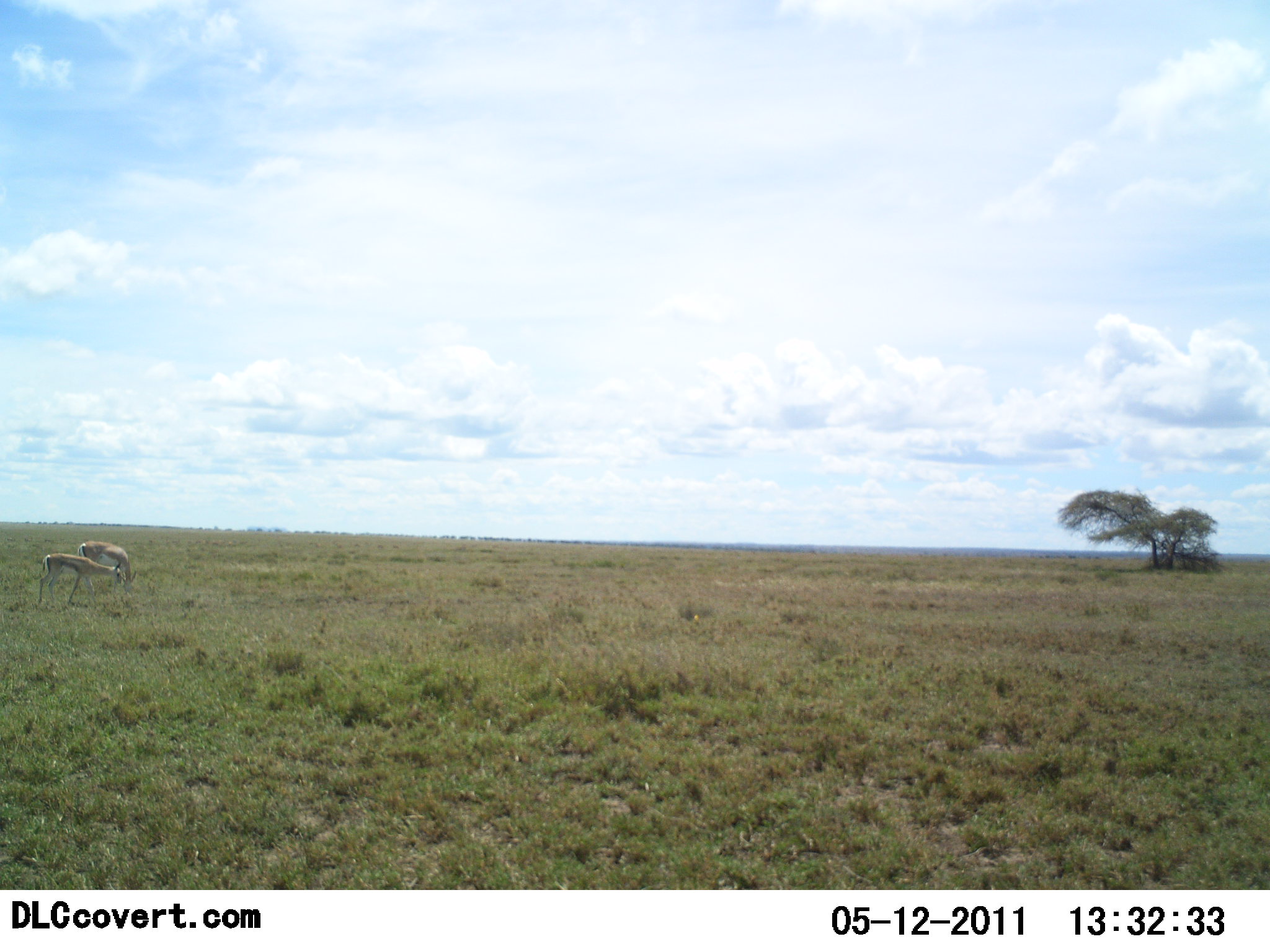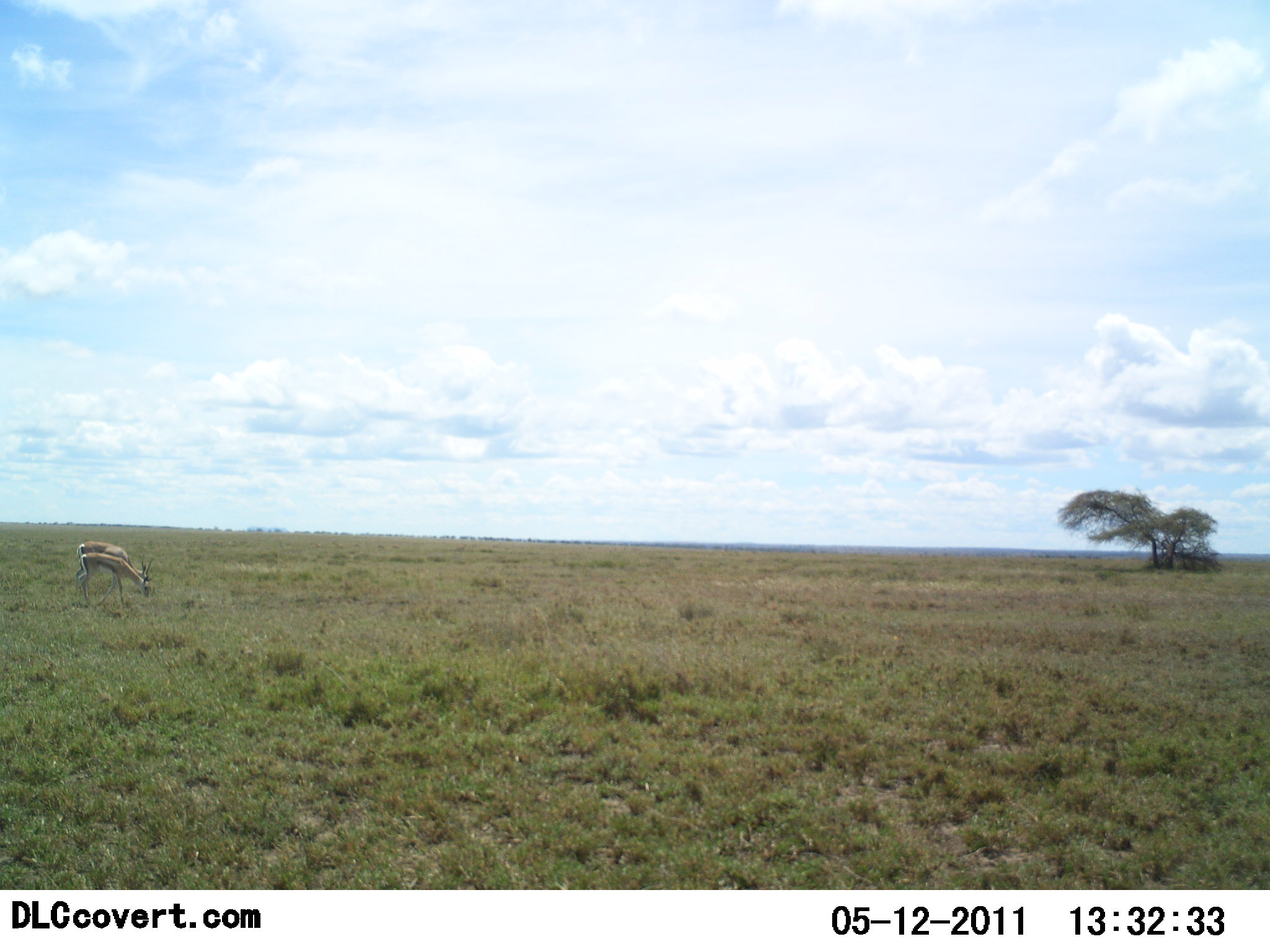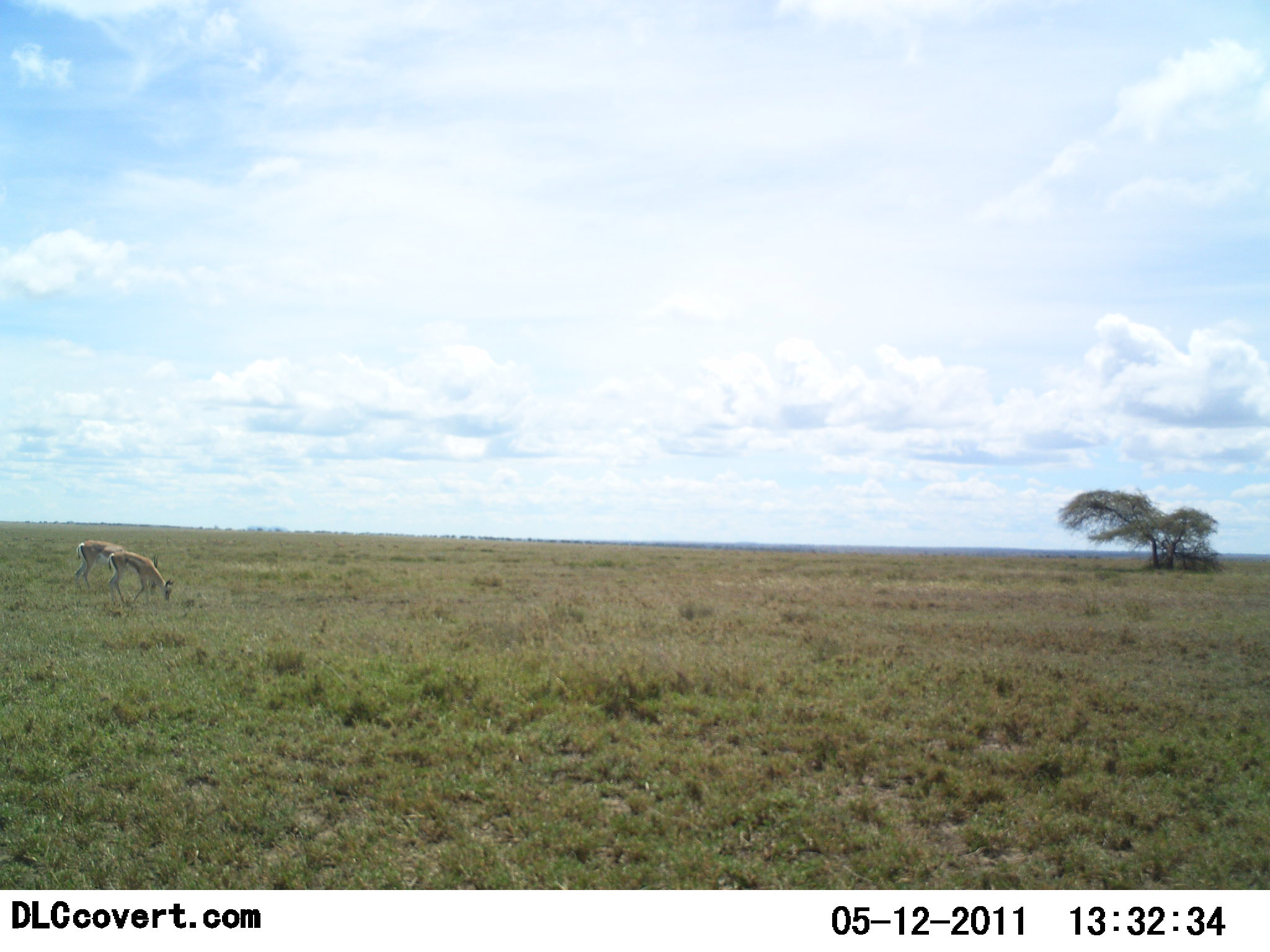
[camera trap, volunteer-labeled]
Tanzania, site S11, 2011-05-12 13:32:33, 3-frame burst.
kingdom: Animalia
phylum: Chordata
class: Mammalia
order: Artiodactyla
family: Bovidae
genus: Eudorcas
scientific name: Eudorcas thomsonii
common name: thomson's gazelle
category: gazellethomsons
Gazellethomsons (thomson's gazelle) (Eudorcas thomsonii), count 2. Behavior (volunteer vote fractions): standing 17%, resting 0%, moving 33%, interacting 8%. Young present (vote fraction): 0%. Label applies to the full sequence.